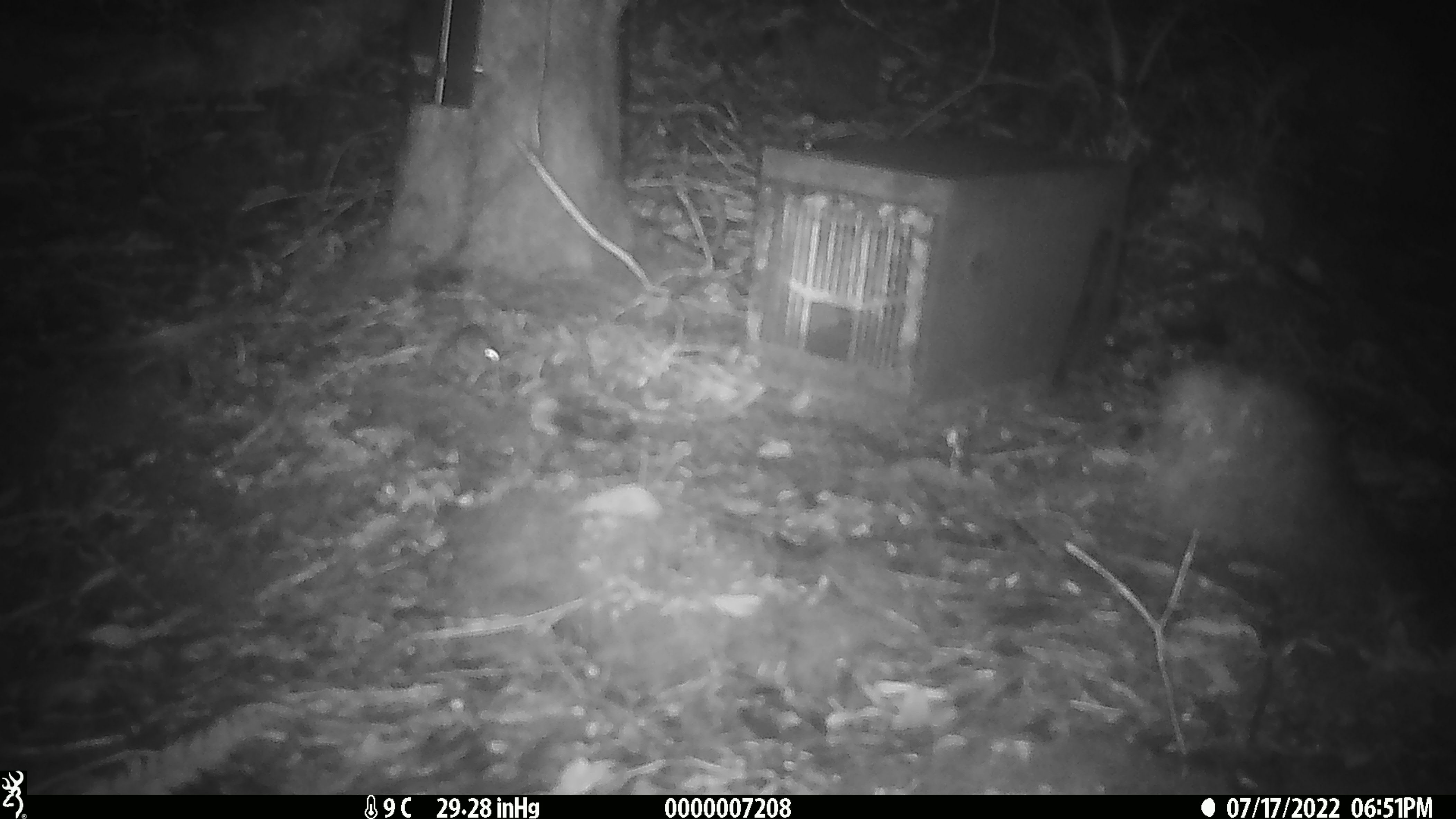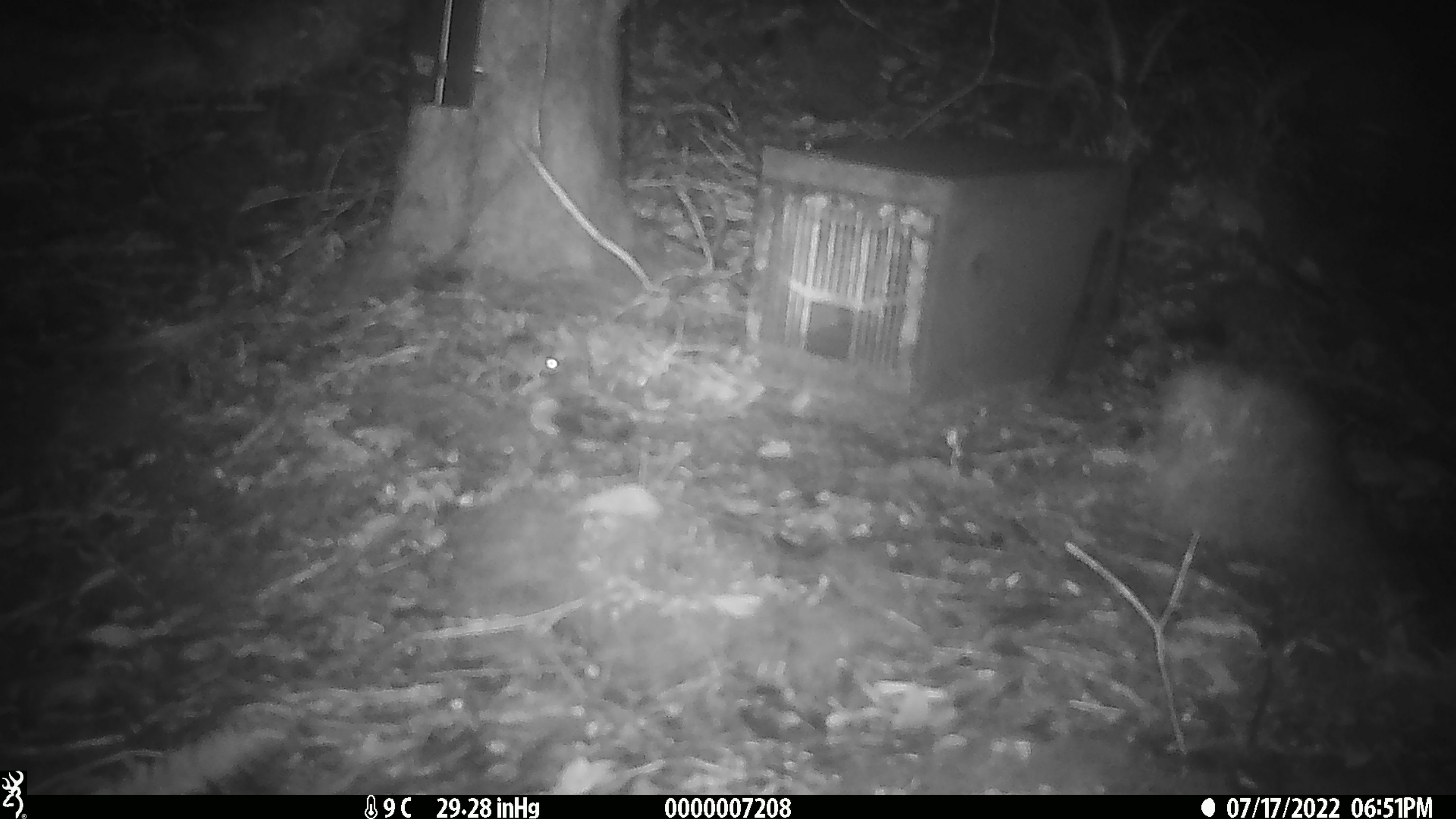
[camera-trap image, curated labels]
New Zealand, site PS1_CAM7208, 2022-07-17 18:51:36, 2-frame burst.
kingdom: Animalia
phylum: Chordata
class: Mammalia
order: Rodentia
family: Muridae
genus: Mus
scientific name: Mus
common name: mouse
Mouse (Mus).